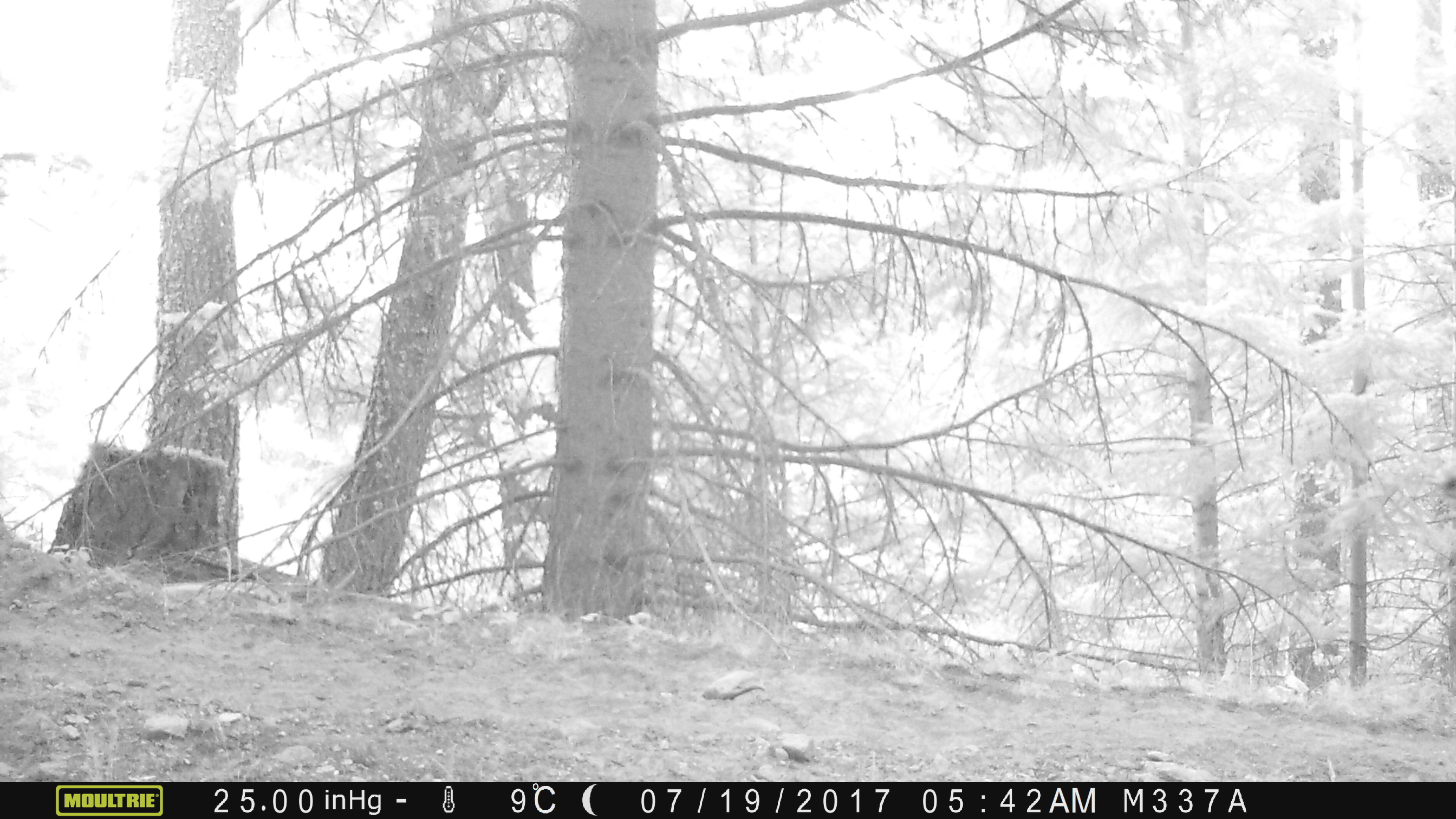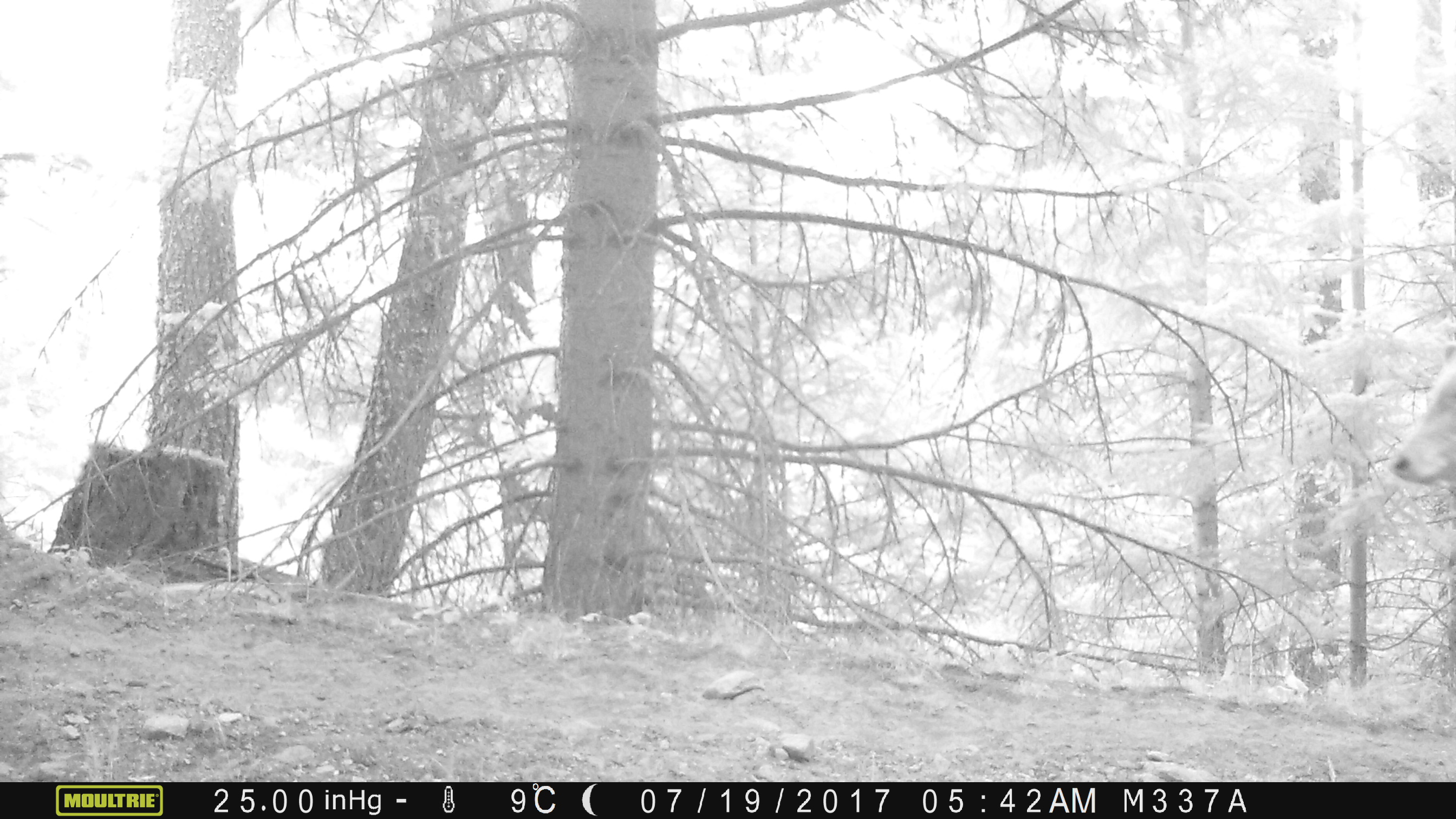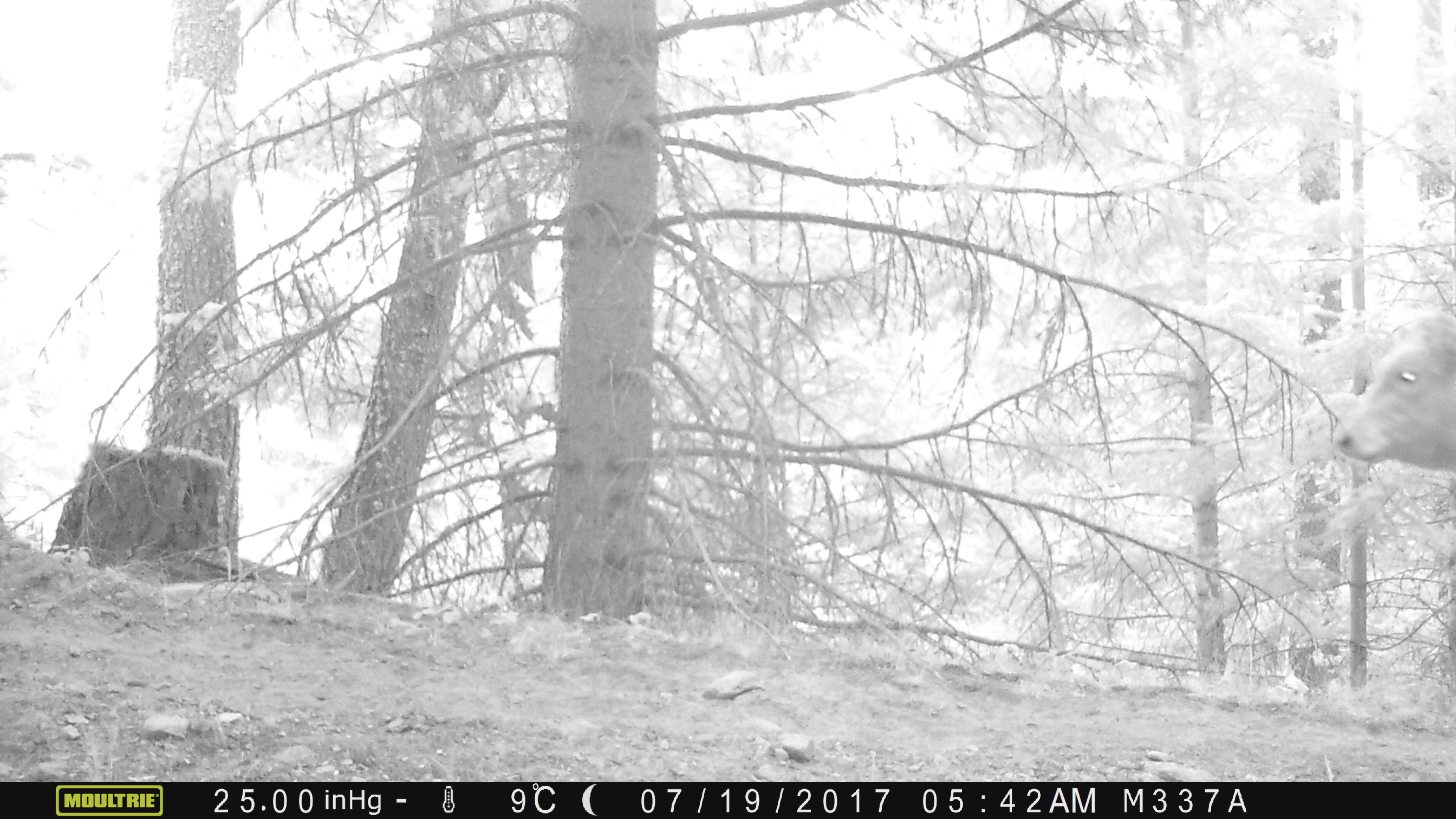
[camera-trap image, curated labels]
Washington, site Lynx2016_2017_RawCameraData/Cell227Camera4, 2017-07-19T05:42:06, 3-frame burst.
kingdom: Animalia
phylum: Chordata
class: Mammalia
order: Artiodactyla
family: Bovidae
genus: Bos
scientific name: Bos taurus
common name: domestic cattle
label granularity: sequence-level